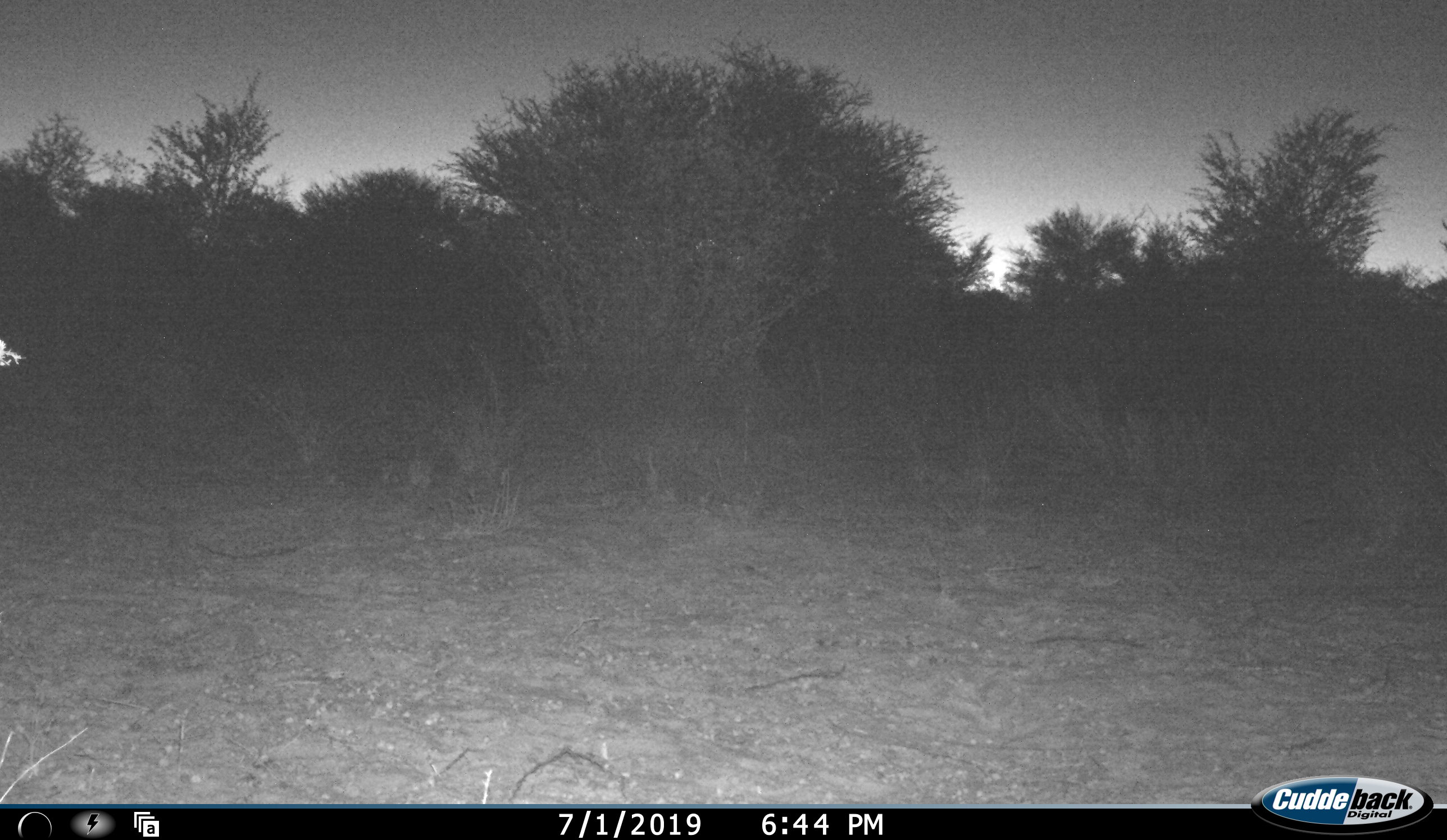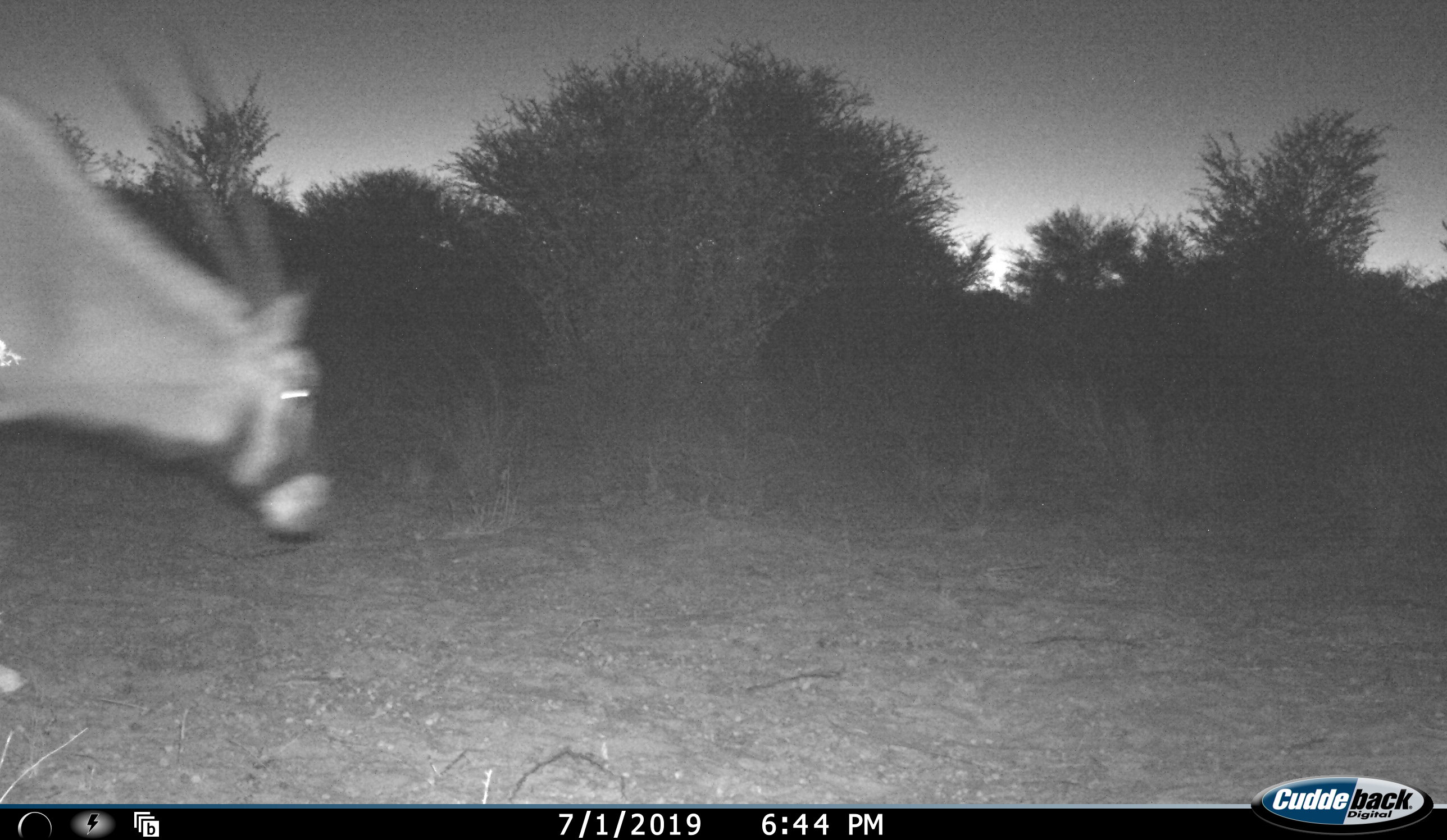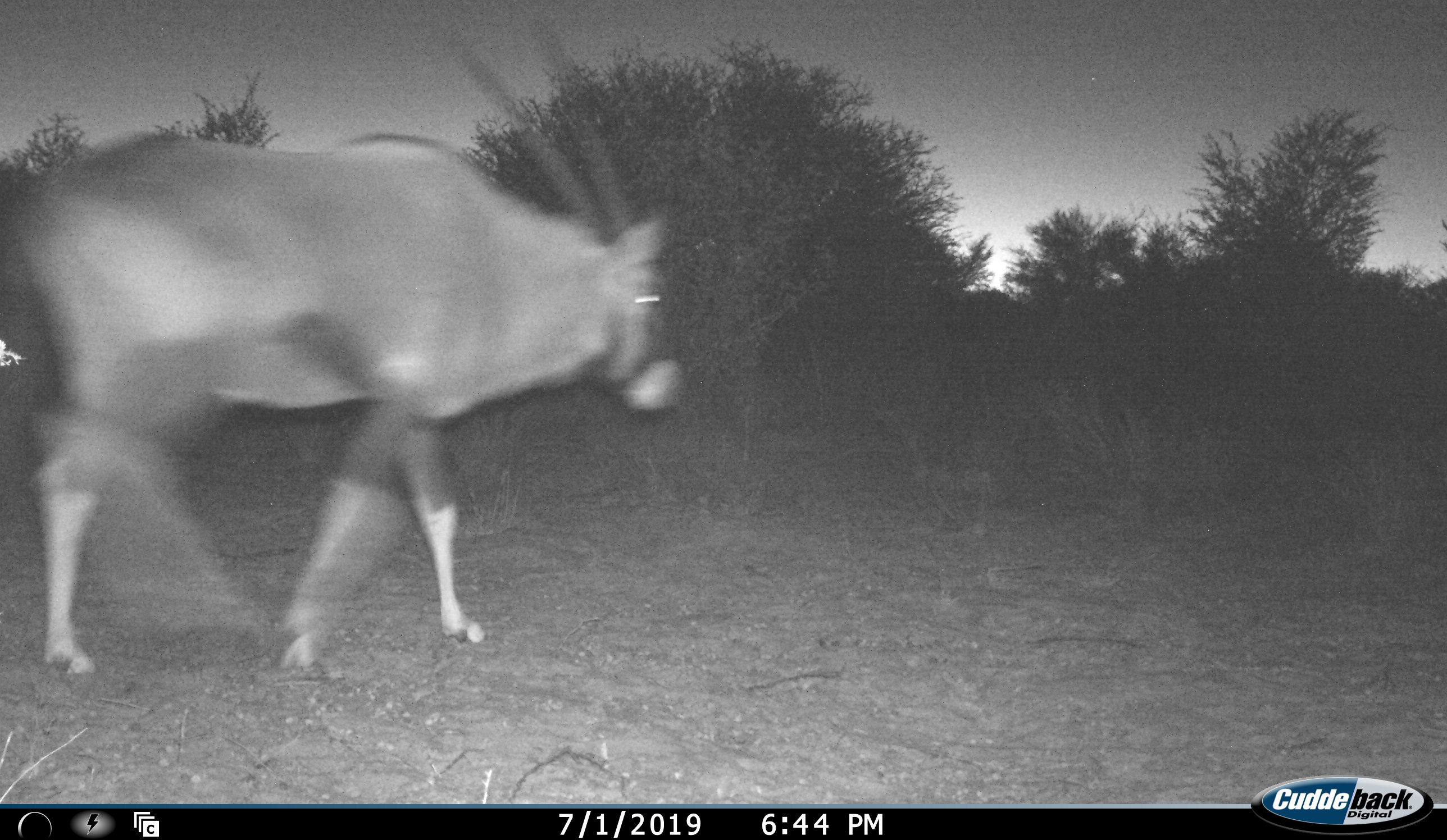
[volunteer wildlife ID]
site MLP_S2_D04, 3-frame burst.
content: unidentified animal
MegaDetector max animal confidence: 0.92